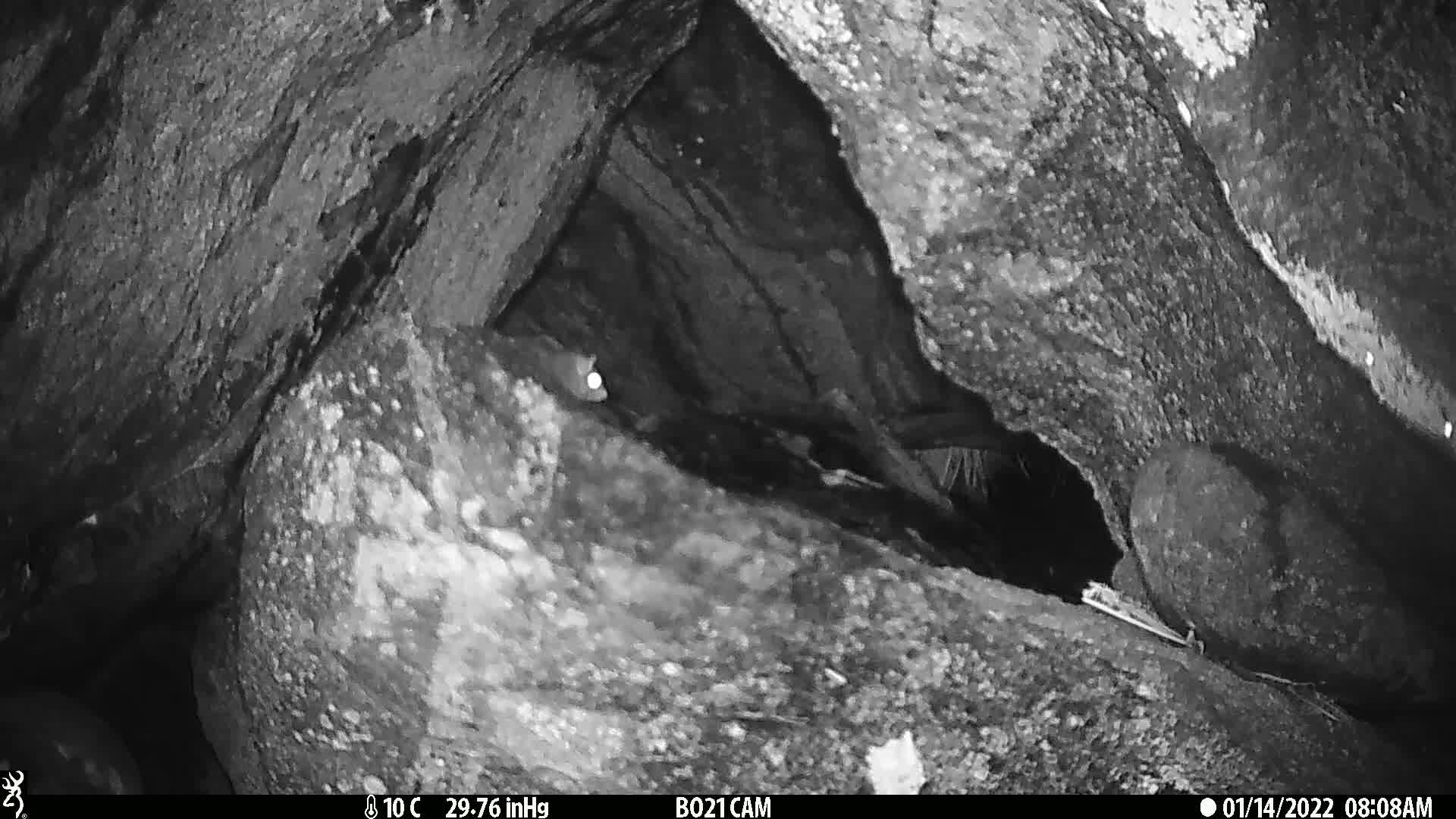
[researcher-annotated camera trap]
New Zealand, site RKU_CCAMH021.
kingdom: Animalia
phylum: Chordata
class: Mammalia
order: Rodentia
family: Muridae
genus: Rattus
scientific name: Rattus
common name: rat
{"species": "rat (Rattus)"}